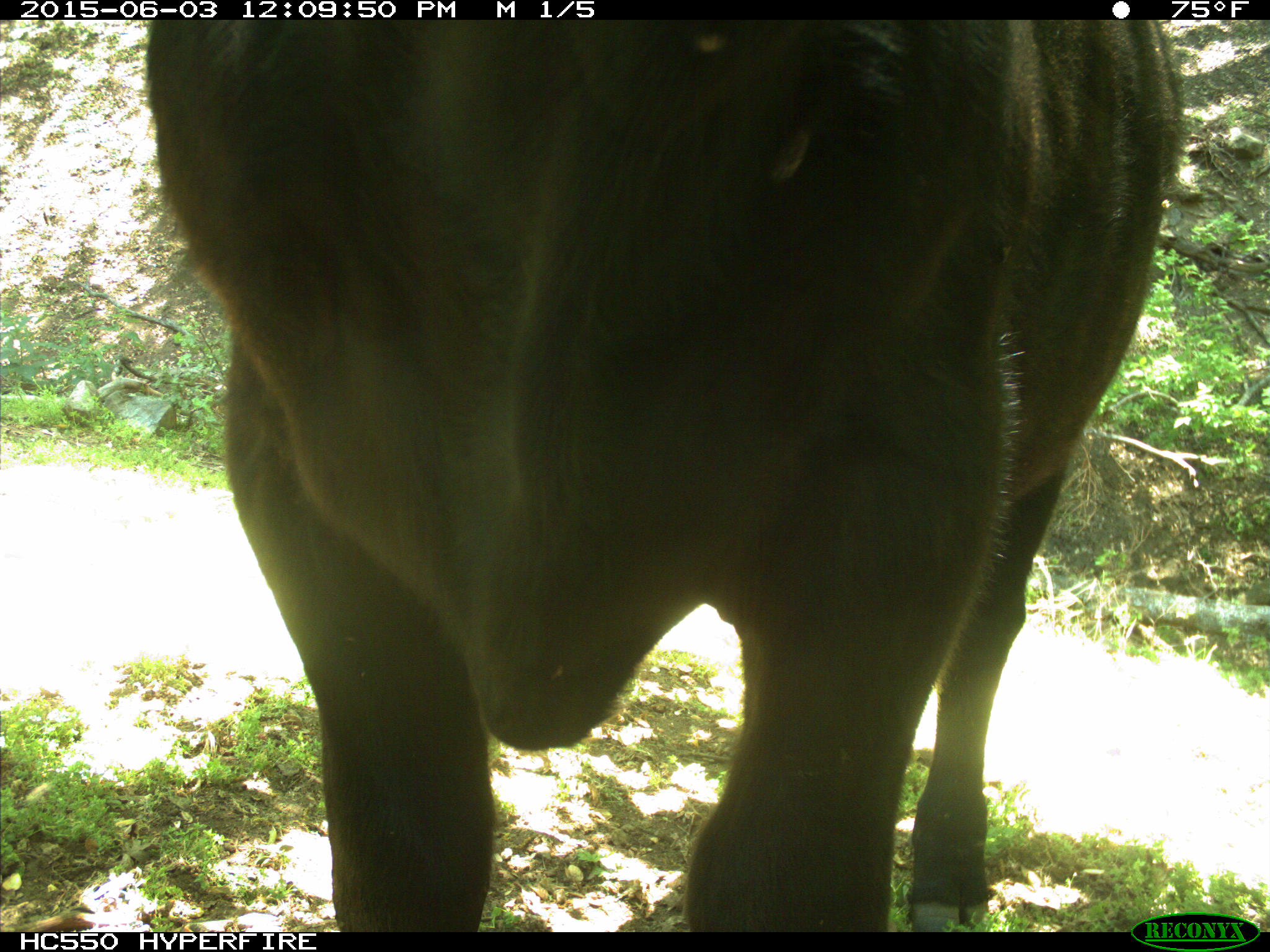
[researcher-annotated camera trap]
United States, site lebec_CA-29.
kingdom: Animalia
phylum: Chordata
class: Mammalia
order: Artiodactyla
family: Bovidae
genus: Bos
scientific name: Bos taurus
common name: domestic cow